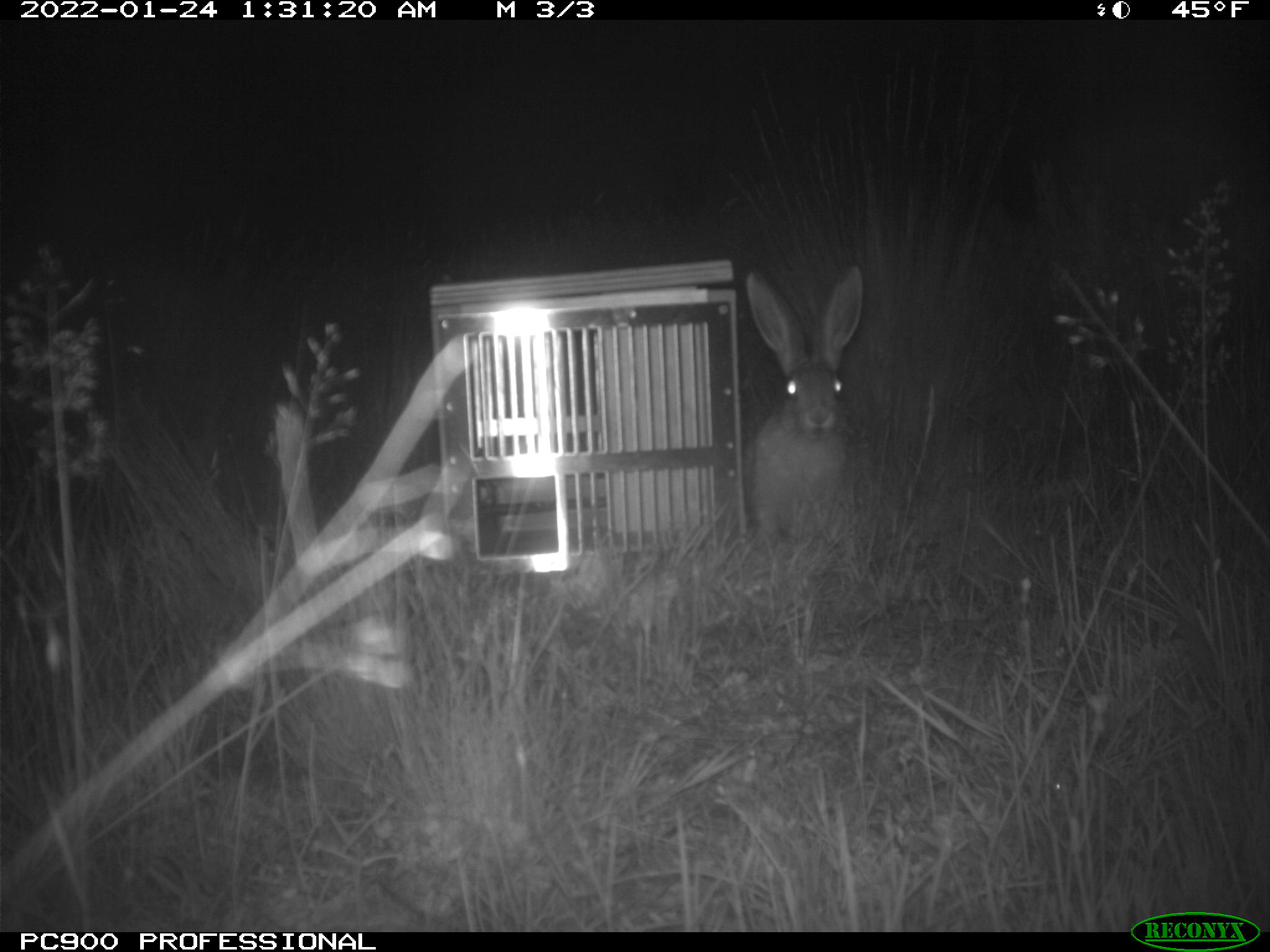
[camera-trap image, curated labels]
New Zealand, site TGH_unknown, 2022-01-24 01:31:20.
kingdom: Animalia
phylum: Chordata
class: Mammalia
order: Lagomorpha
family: Leporidae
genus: Lepus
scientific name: Lepus europaeus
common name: brown hare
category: hare